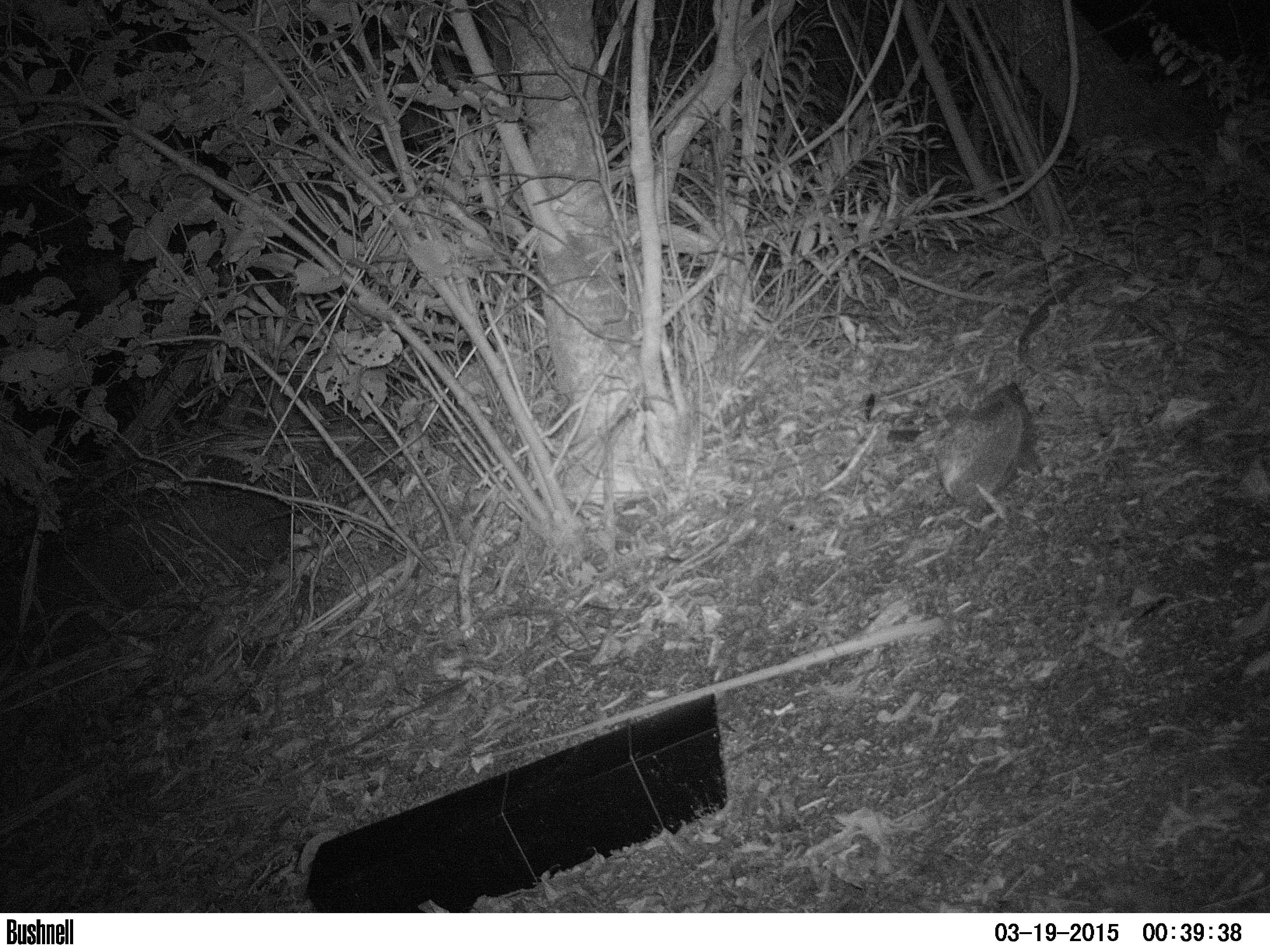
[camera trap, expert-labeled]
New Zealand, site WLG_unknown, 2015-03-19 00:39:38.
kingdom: Animalia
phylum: Chordata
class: Mammalia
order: Eulipotyphla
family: Erinaceidae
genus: Erinaceus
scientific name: Erinaceus europaeus europaeus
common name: european hedgehog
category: hedgehog